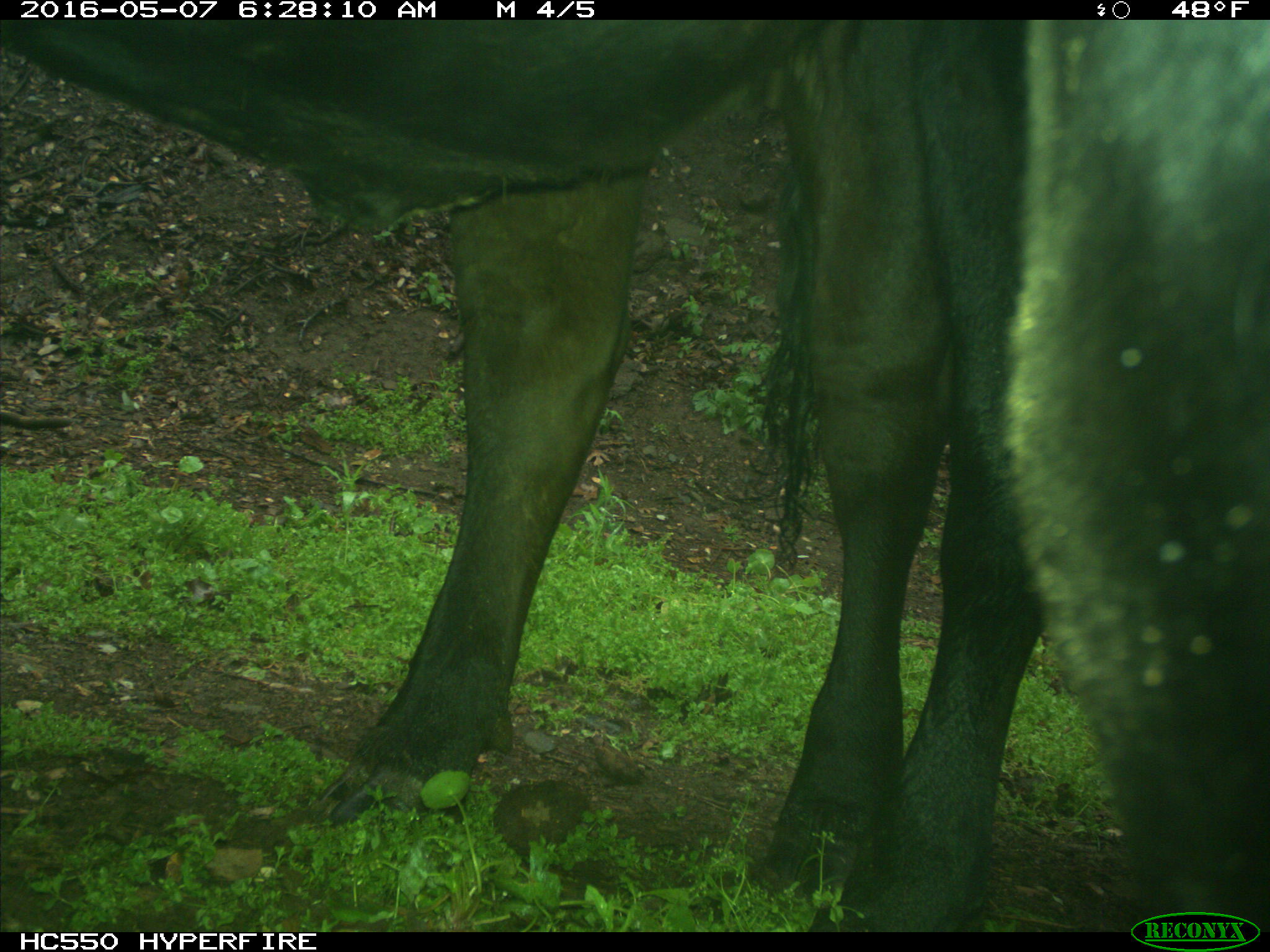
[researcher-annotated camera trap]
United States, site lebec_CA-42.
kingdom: Animalia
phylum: Chordata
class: Mammalia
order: Artiodactyla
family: Bovidae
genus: Bos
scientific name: Bos taurus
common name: domestic cow